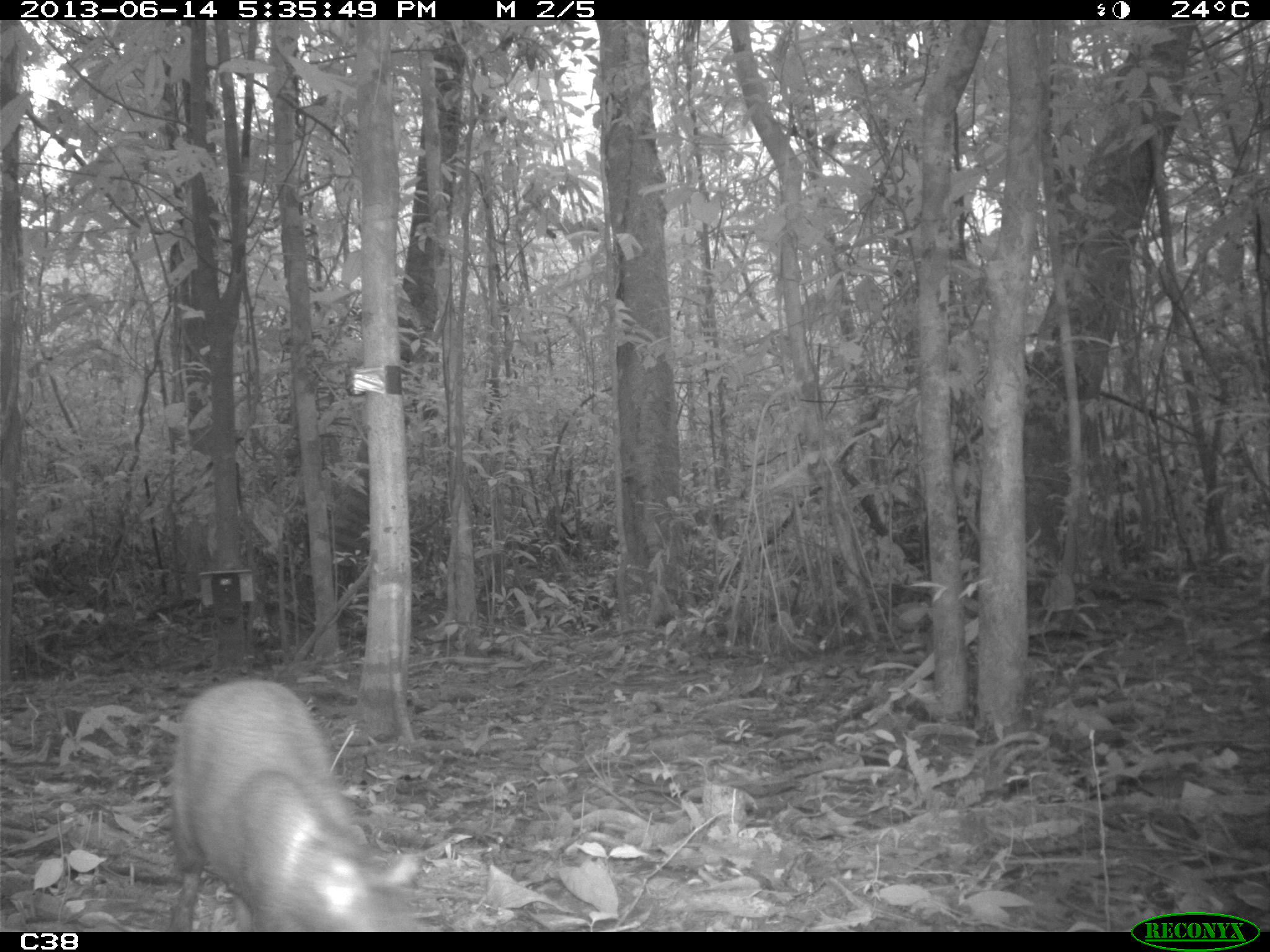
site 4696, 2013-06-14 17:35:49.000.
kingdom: Animalia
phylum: Chordata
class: Mammalia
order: Rodentia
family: Dasyproctidae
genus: Dasyprocta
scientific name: Dasyprocta leporina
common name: red-rumped agouti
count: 1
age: adult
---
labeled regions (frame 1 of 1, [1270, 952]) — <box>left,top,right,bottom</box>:
dasyprocta leporina: <box>172,676,420,929</box>